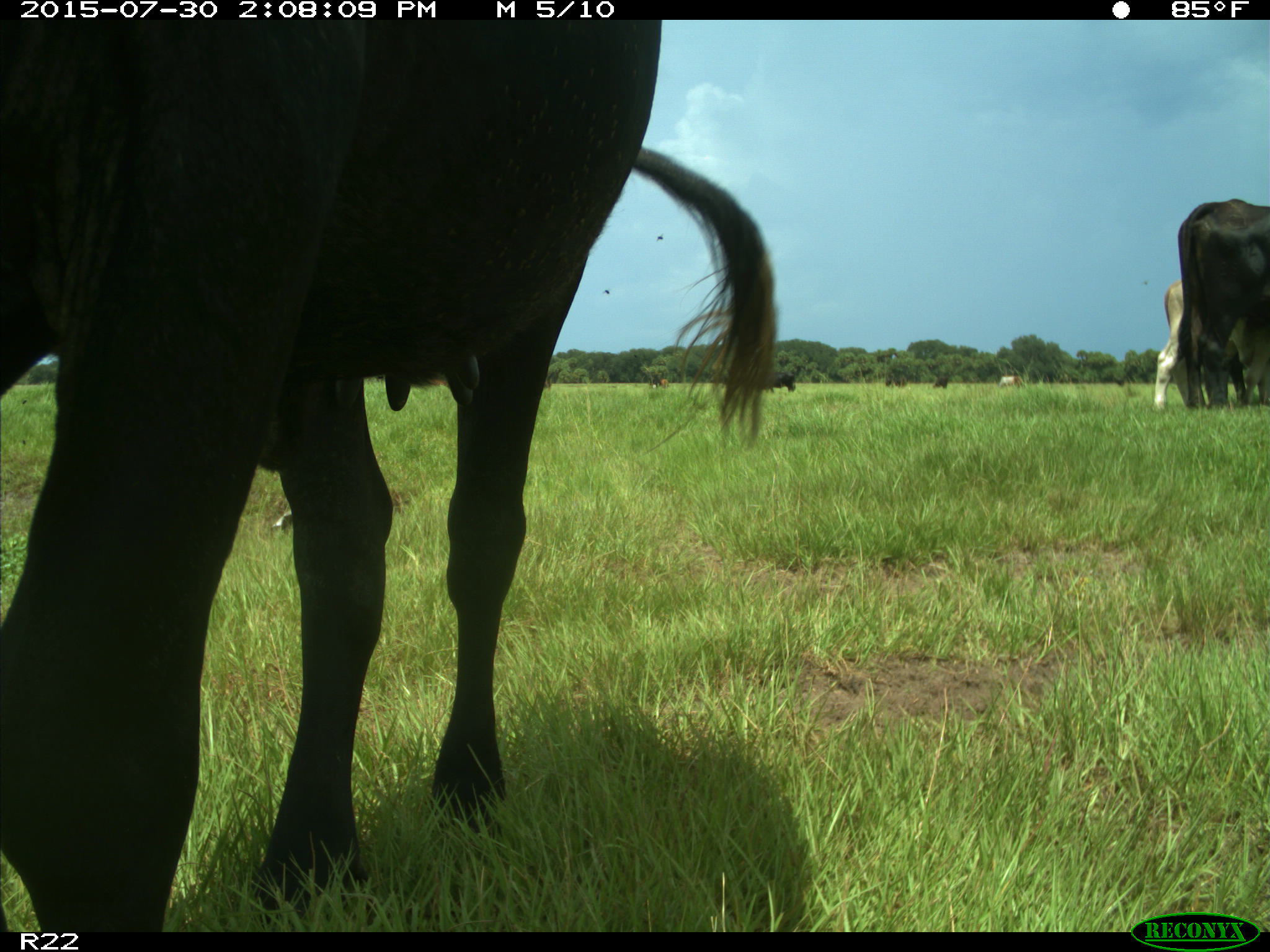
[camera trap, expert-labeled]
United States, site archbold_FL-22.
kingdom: Animalia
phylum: Chordata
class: Mammalia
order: Artiodactyla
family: Bovidae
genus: Bos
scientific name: Bos taurus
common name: domestic cow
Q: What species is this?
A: Bos taurus (domestic cow).